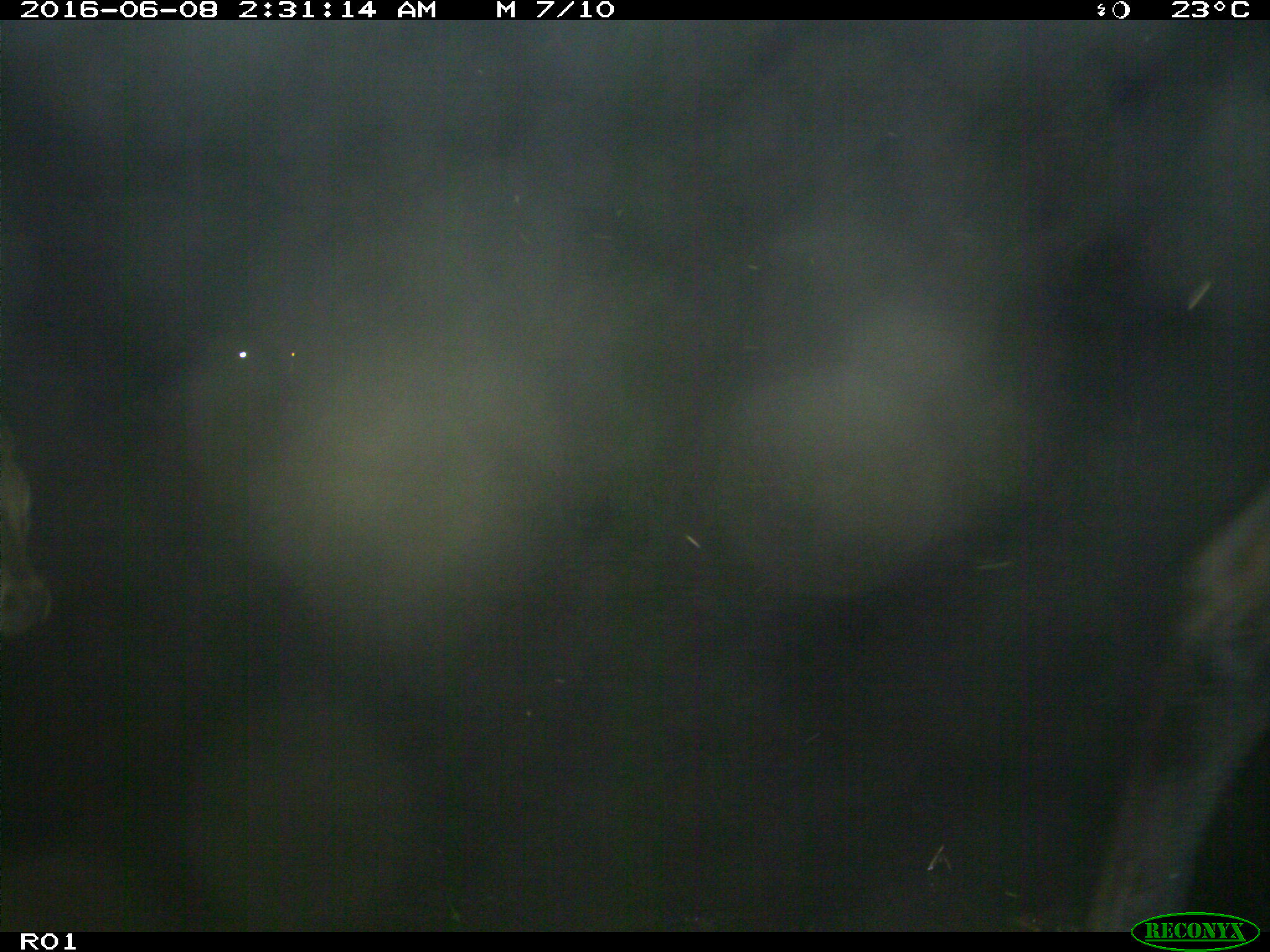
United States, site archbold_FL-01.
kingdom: Animalia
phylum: Chordata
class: Mammalia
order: Artiodactyla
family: Bovidae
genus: Bos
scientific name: Bos taurus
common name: domestic cow